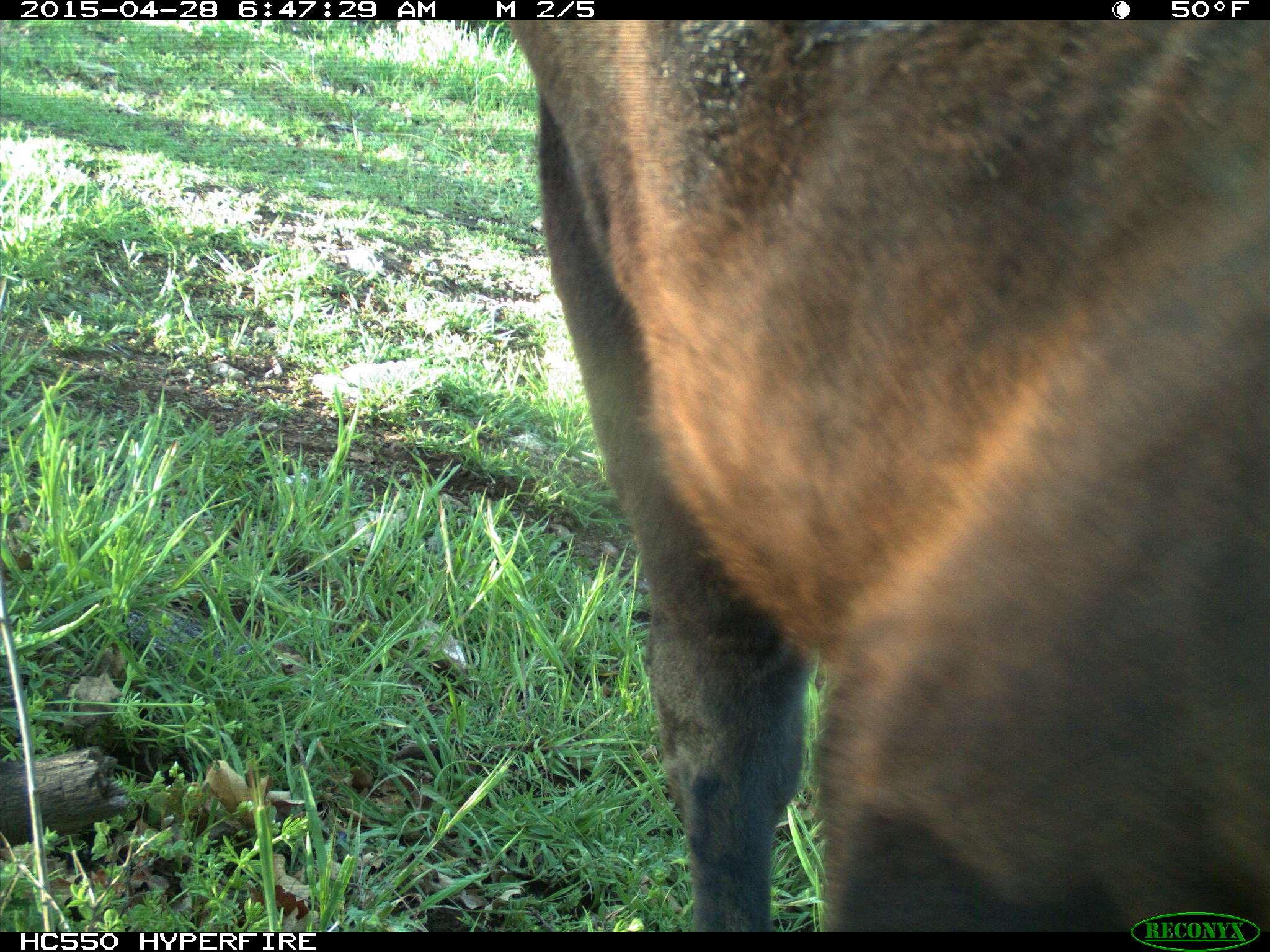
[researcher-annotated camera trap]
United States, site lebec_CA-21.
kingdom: Animalia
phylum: Chordata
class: Mammalia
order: Artiodactyla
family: Bovidae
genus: Bos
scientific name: Bos taurus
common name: domestic cow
Bos taurus (domestic cow).